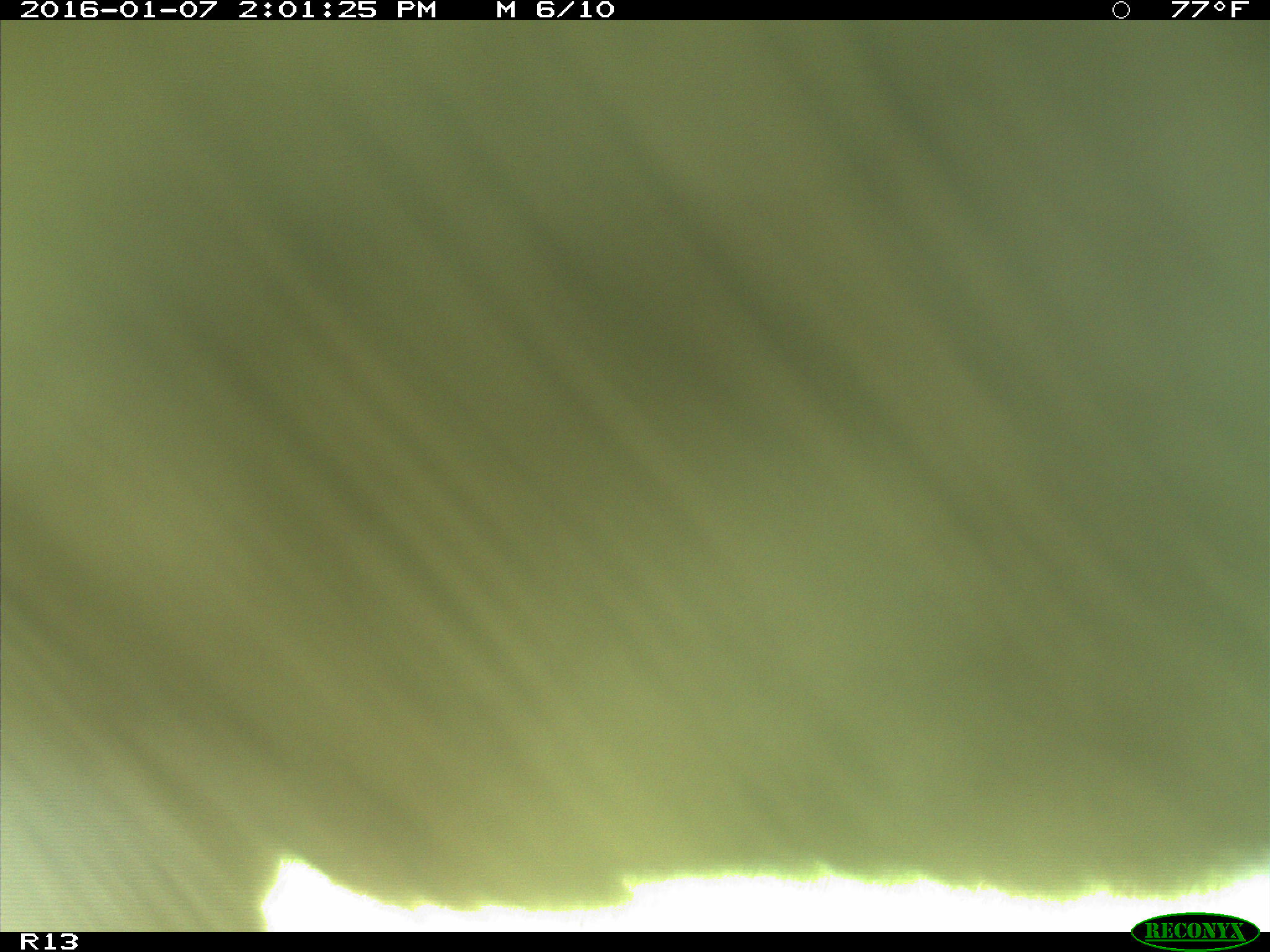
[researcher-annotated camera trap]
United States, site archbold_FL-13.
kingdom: Animalia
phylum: Chordata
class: Mammalia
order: Artiodactyla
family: Bovidae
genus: Bos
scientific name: Bos taurus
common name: domestic cow